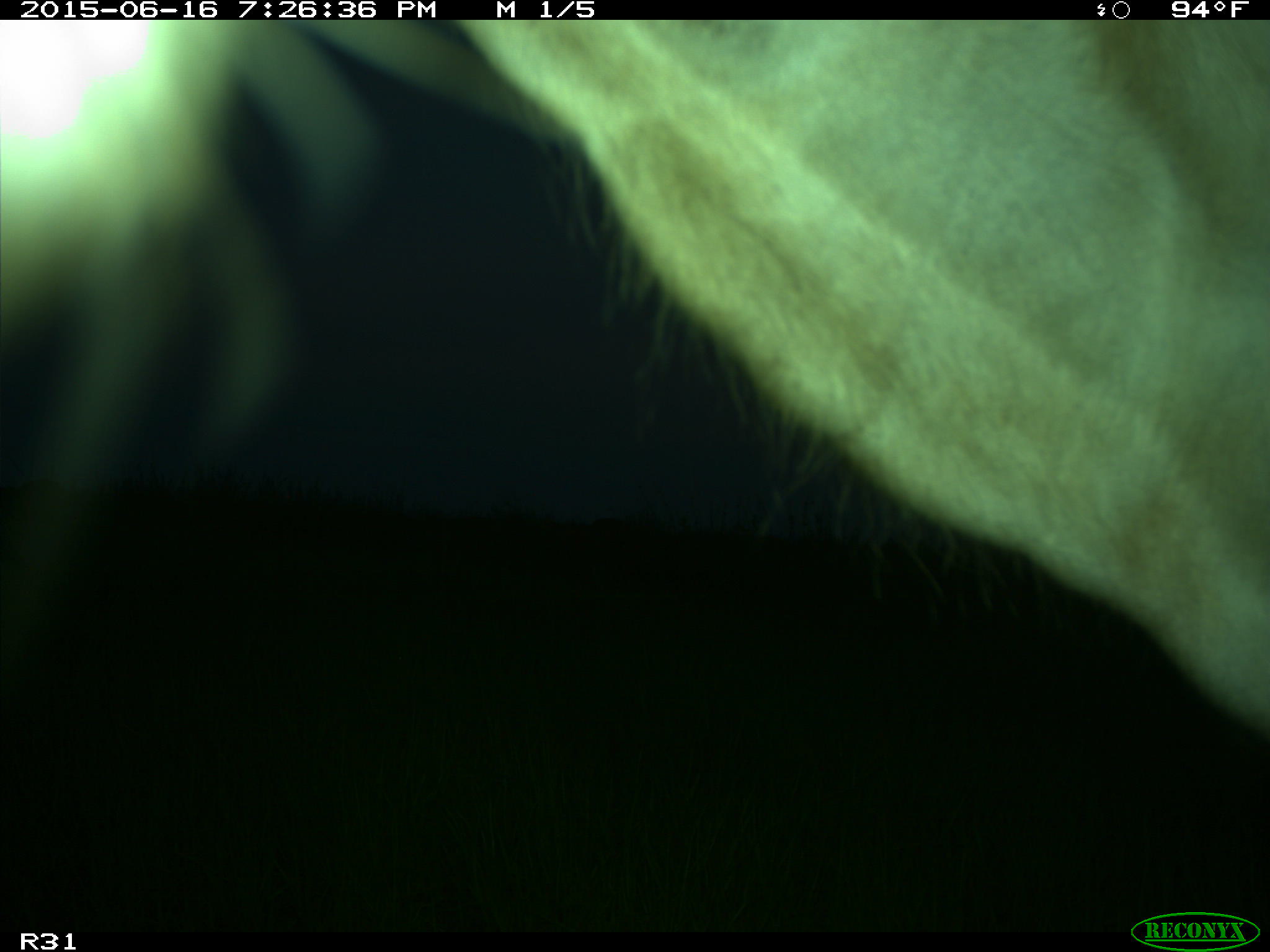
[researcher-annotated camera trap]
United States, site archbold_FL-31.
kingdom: Animalia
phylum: Chordata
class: Mammalia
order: Artiodactyla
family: Bovidae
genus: Bos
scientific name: Bos taurus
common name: domestic cow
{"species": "Bos taurus (domestic cow)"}